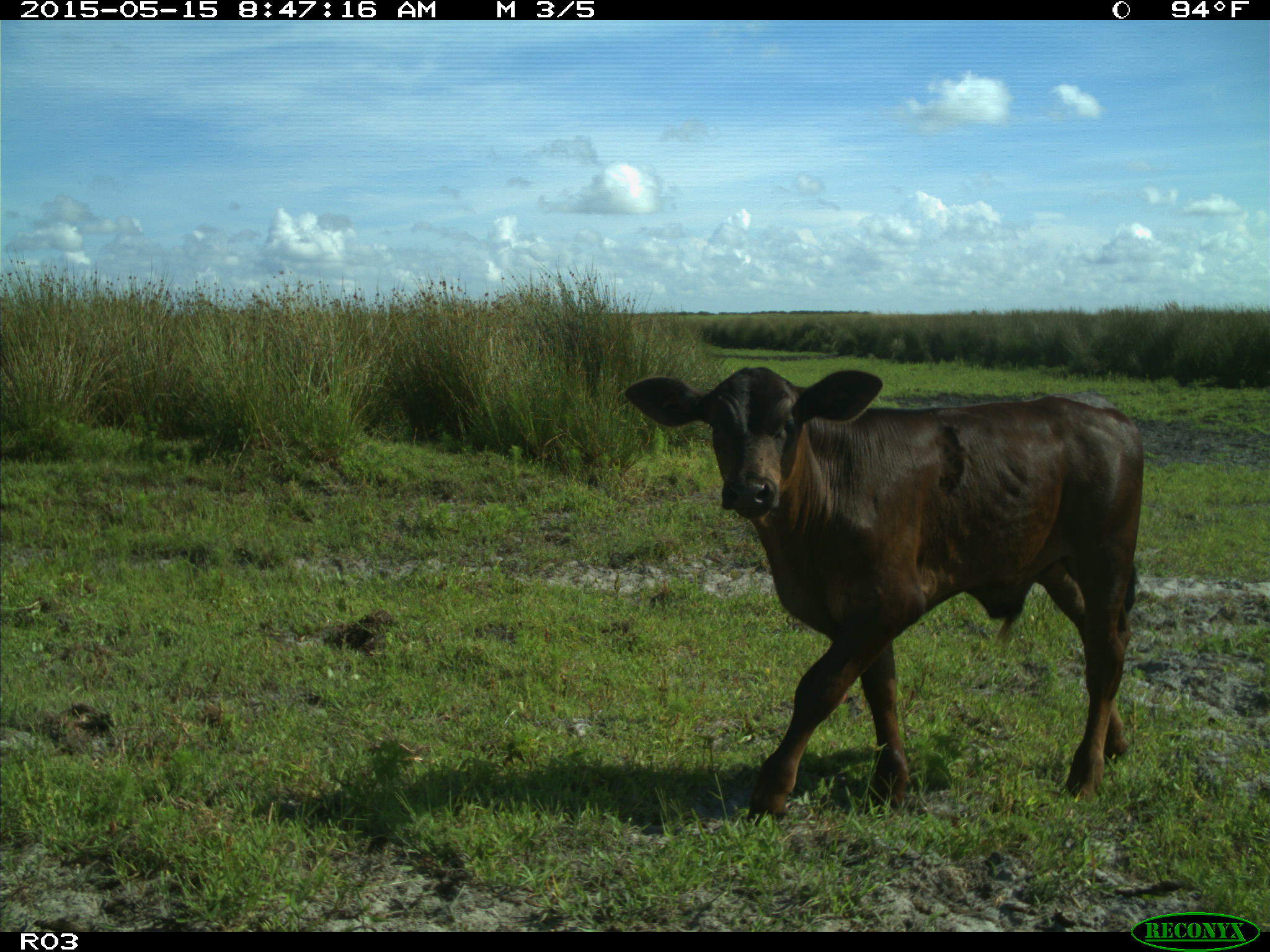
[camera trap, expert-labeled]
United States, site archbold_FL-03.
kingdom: Animalia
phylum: Chordata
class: Mammalia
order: Artiodactyla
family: Bovidae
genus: Bos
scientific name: Bos taurus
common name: domestic cow